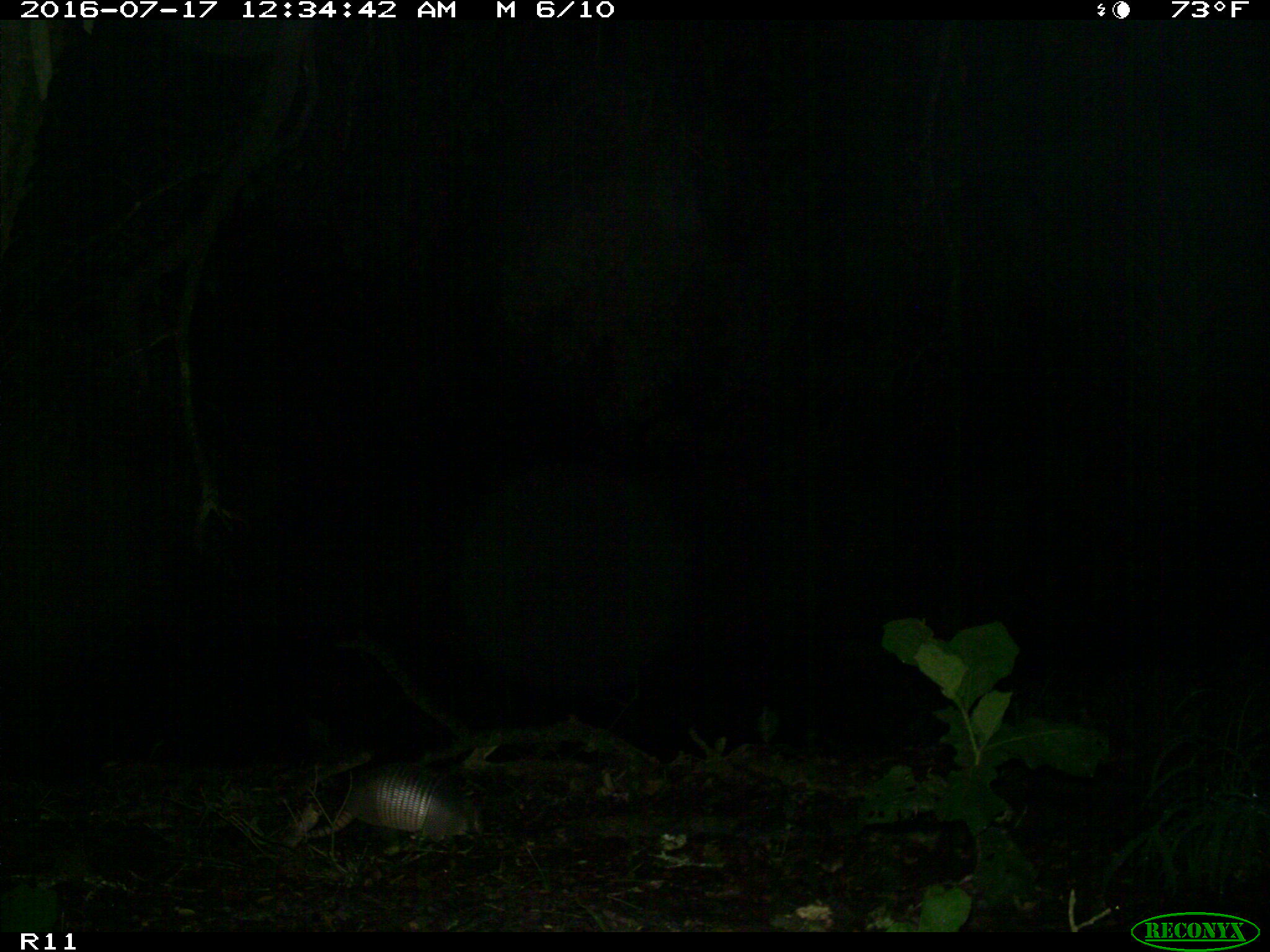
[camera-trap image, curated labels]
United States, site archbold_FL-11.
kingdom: Animalia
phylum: Chordata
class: Mammalia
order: Cingulata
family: Dasypodidae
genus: Dasypus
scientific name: Dasypus novemcinctus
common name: nine-banded armadillo